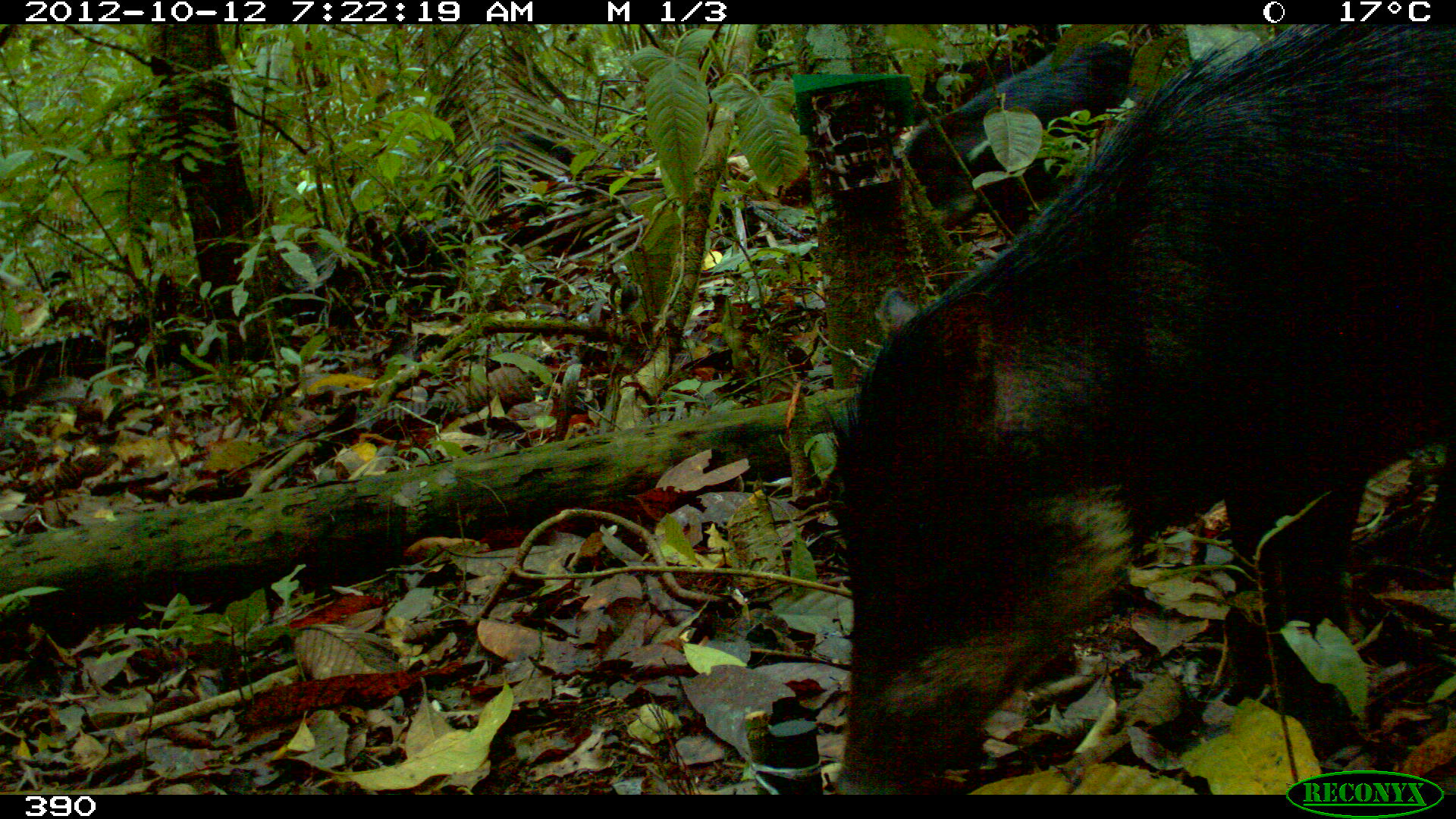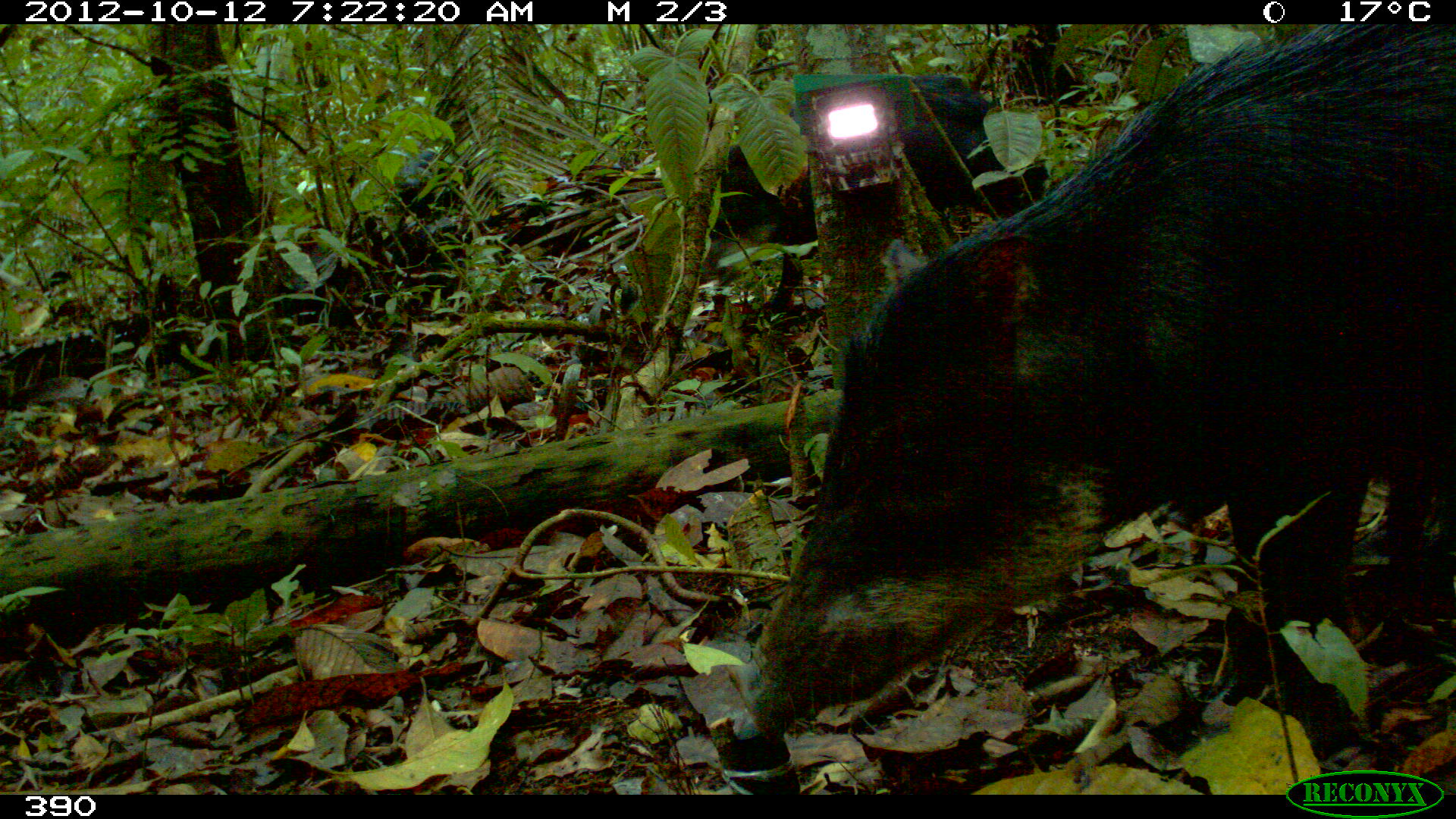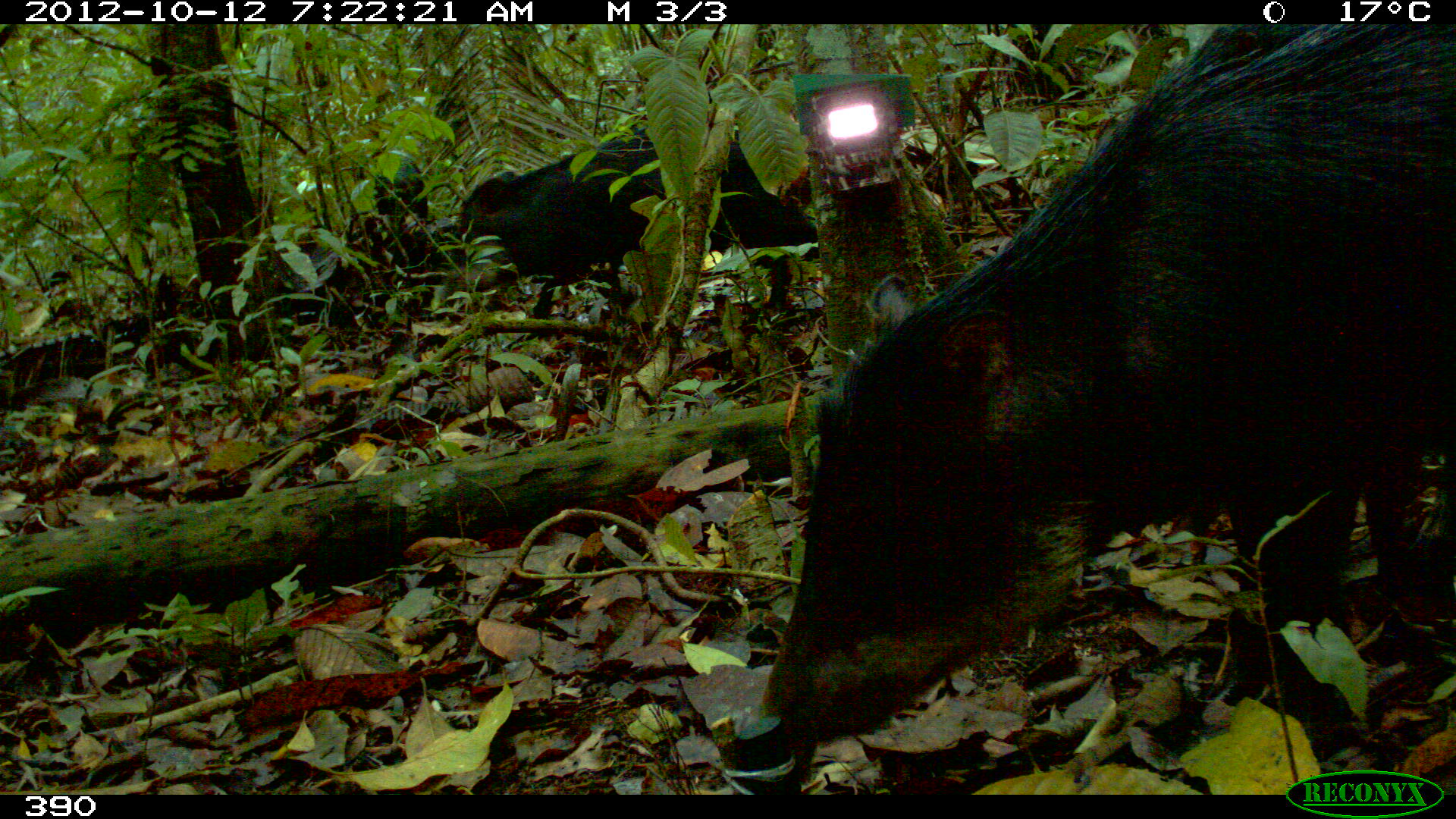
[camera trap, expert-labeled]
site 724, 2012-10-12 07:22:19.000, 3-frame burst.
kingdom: Animalia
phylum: Chordata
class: Mammalia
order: Artiodactyla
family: Tayassuidae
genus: Tayassu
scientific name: Tayassu pecari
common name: white-lipped peccary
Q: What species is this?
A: Tayassu pecari (white-lipped peccary).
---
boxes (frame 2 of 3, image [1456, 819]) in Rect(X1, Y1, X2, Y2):
tayassu pecari: Rect(719, 21, 1454, 750); Rect(673, 69, 1050, 326); Rect(357, 144, 473, 305)